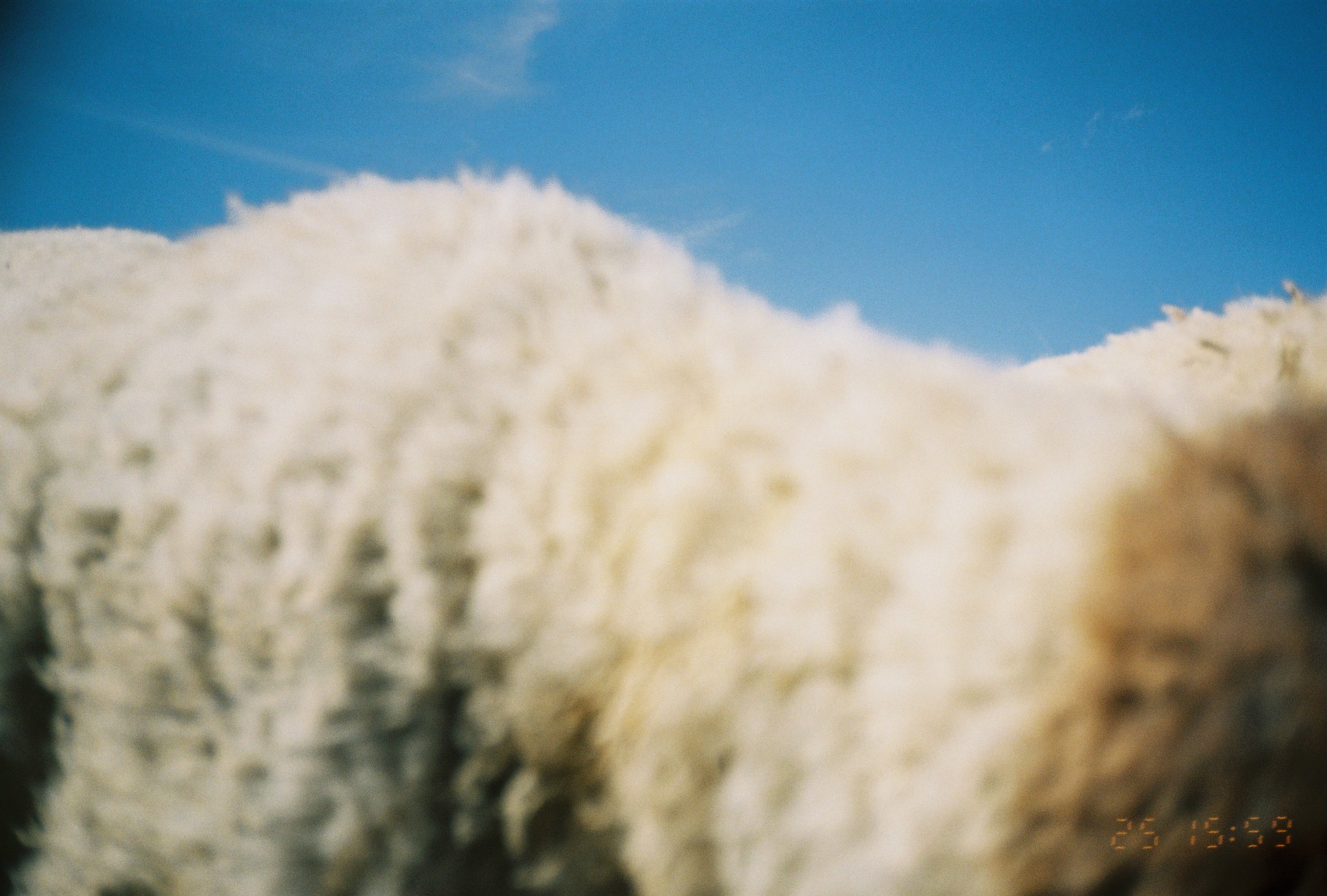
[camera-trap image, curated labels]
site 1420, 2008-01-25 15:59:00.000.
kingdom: Animalia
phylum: Chordata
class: Mammalia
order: Artiodactyla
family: Bovidae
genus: Ovis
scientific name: Ovis aries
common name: domestic sheep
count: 2